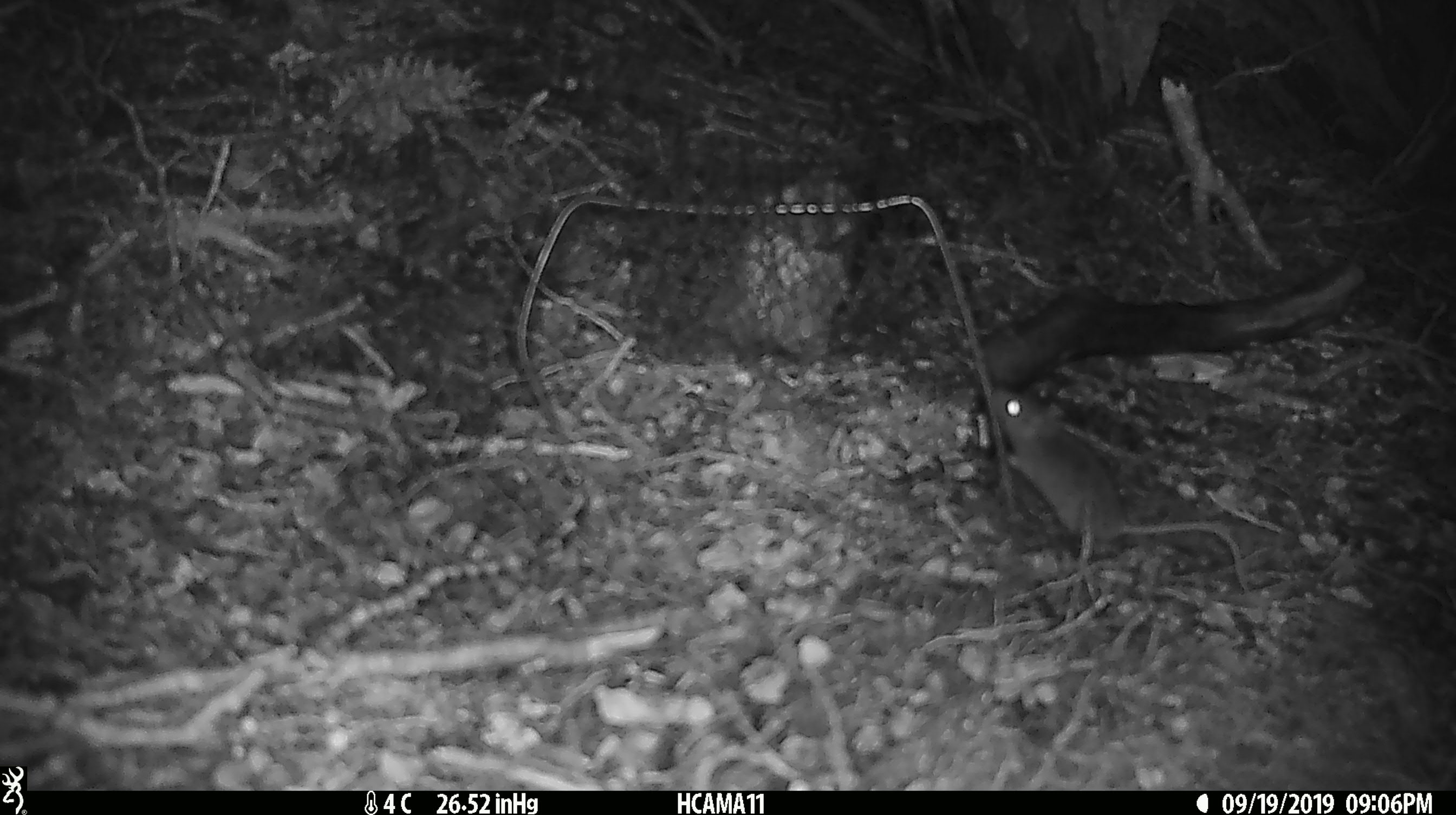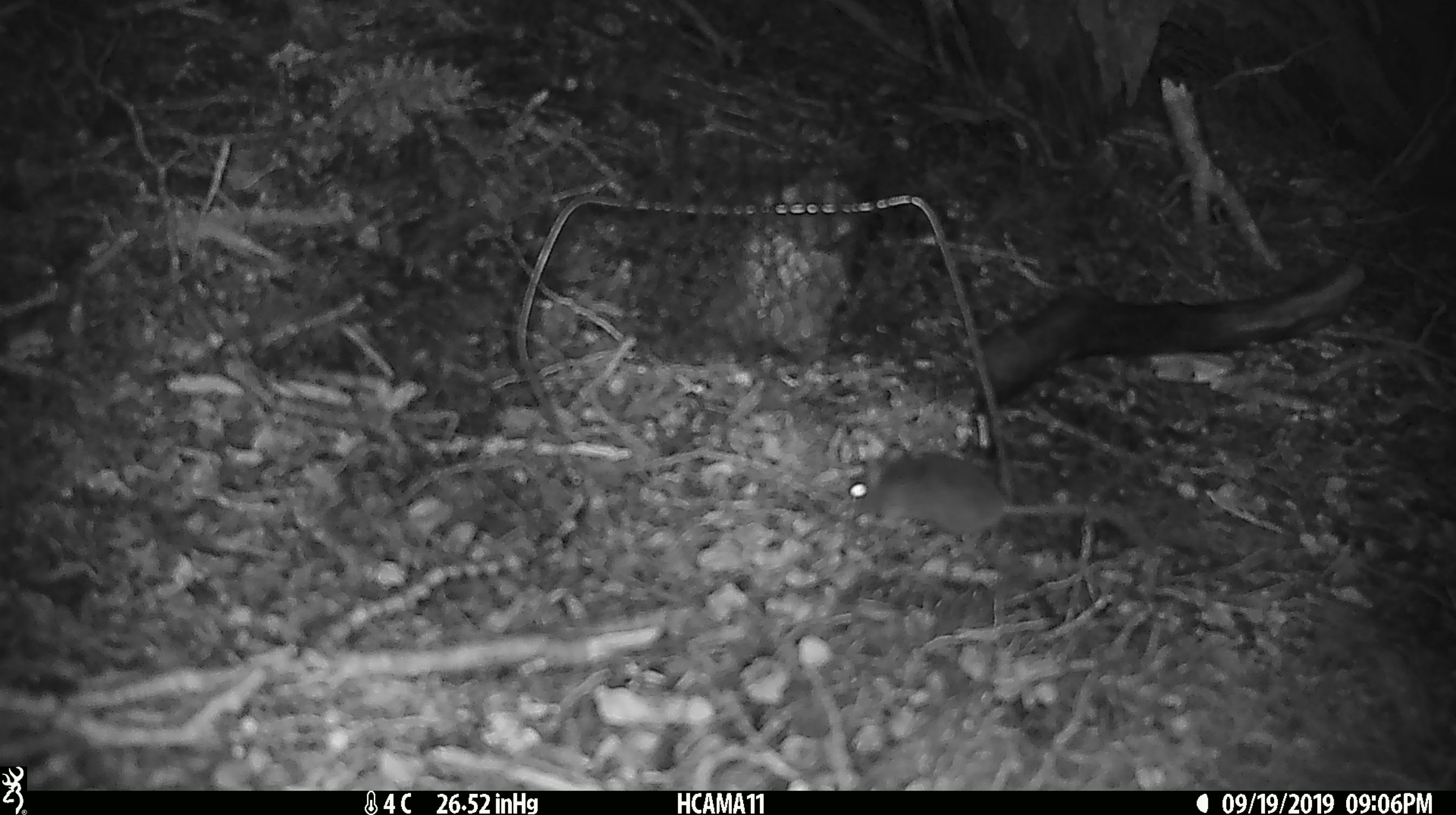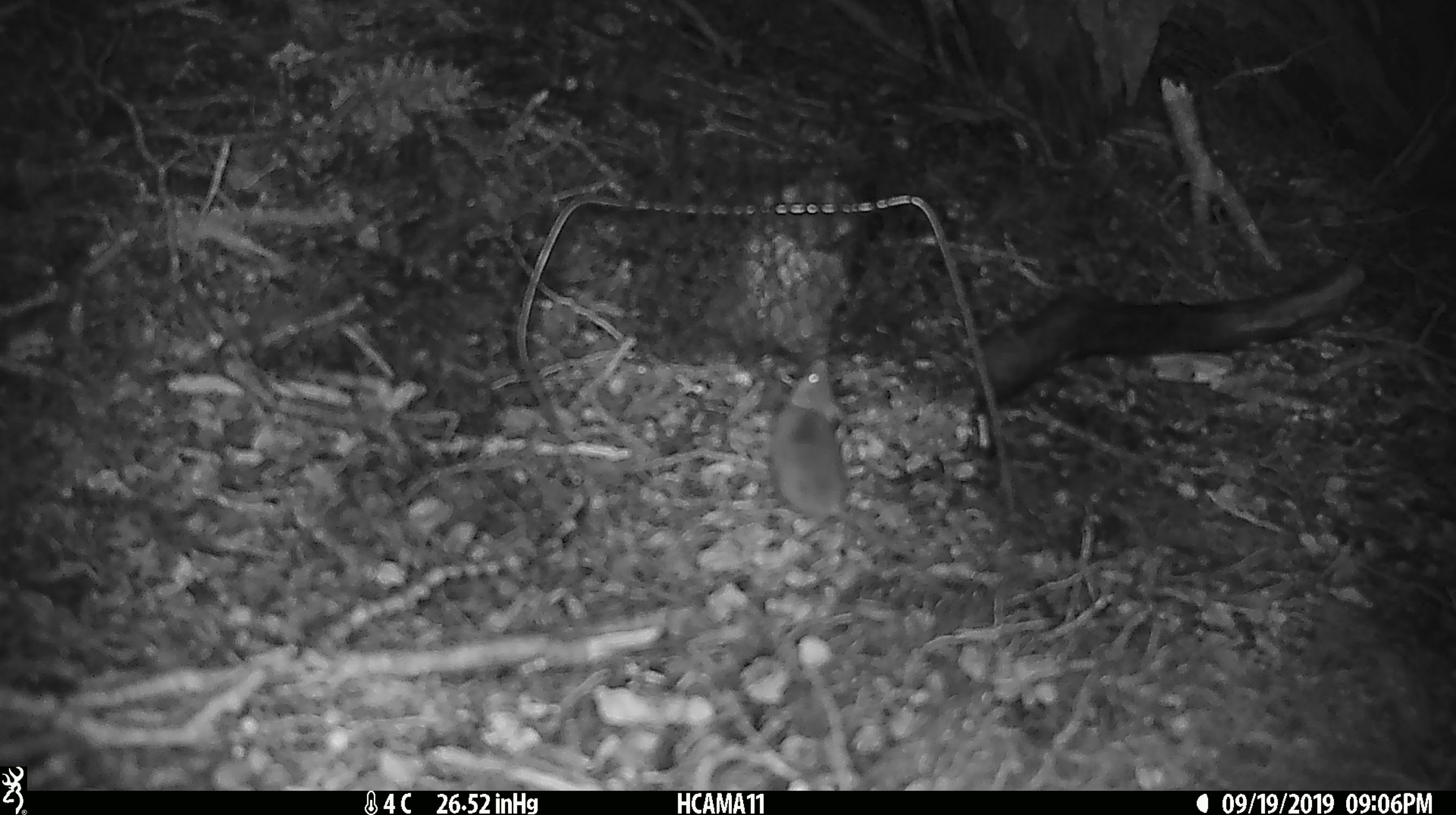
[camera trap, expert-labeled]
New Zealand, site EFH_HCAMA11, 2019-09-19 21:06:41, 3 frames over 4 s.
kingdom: Animalia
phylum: Chordata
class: Mammalia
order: Rodentia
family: Muridae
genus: Mus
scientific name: Mus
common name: mouse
Mouse (Mus).